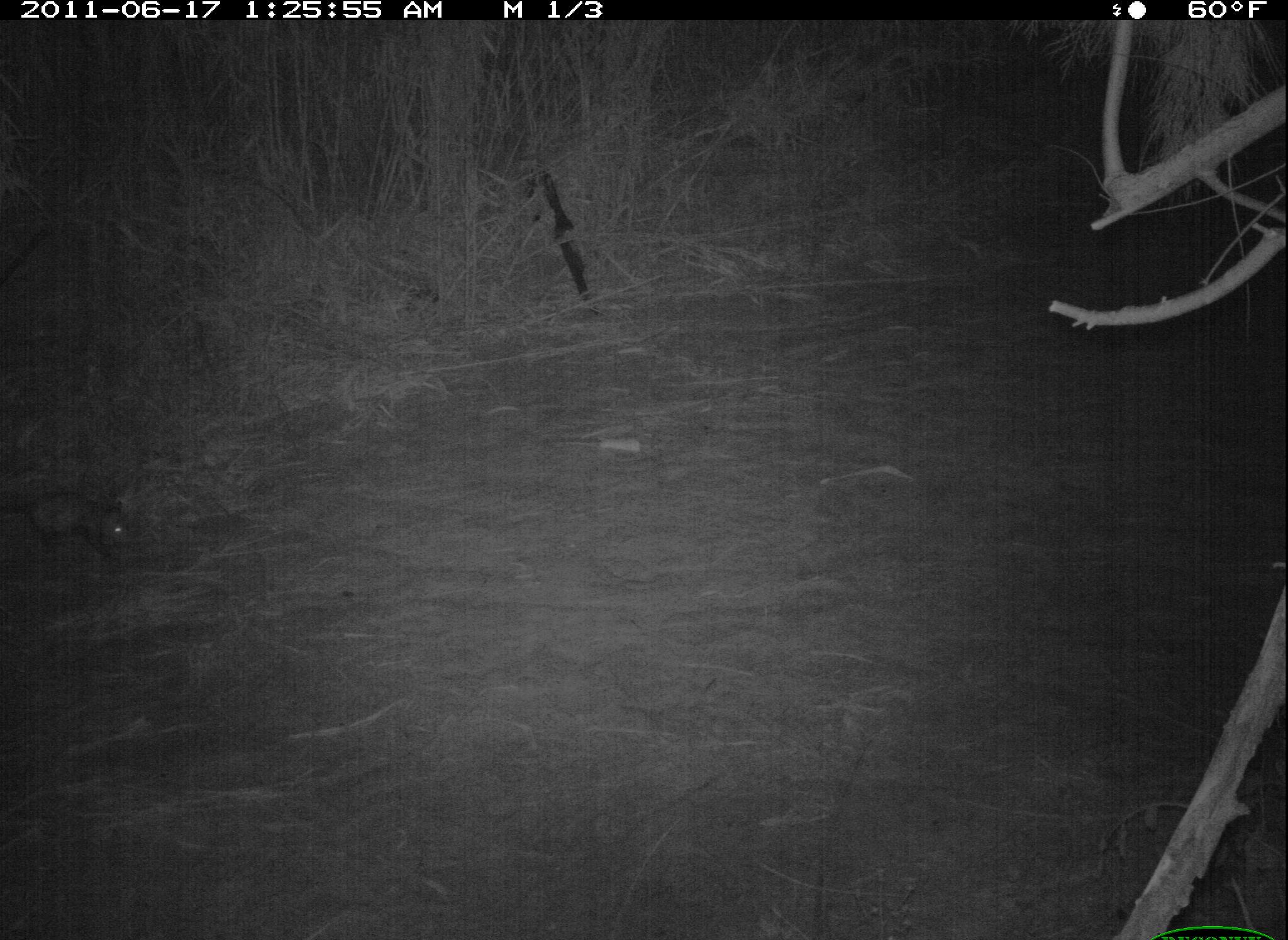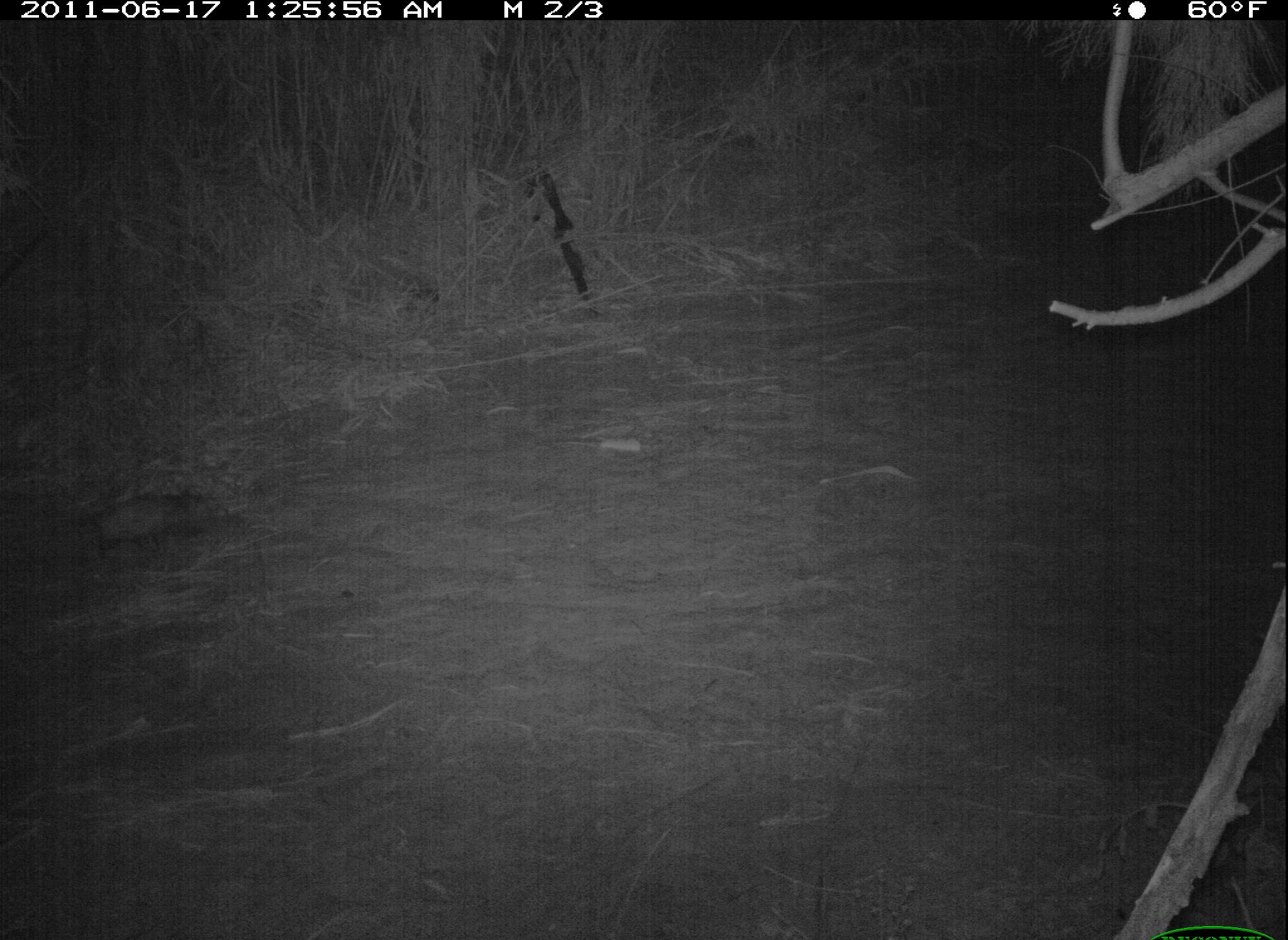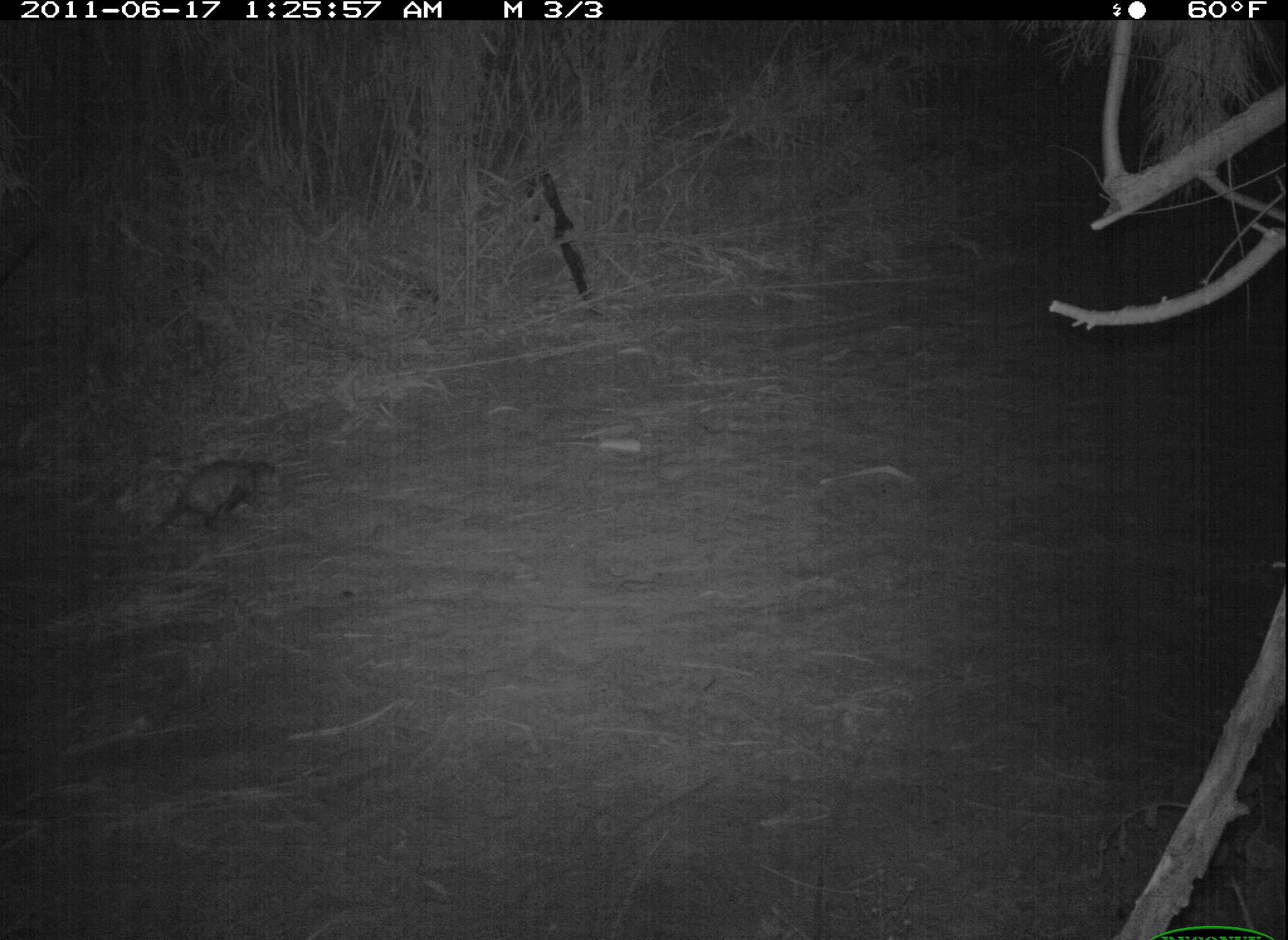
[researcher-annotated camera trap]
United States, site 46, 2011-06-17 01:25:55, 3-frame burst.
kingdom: Animalia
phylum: Chordata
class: Mammalia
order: Didelphimorphia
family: Didelphidae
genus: Didelphis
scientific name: Didelphis virginiana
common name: virginia opossum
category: opossum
Opossum (virginia opossum) (Didelphis virginiana).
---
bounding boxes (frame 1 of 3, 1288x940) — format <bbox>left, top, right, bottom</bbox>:
opossum: <bbox>16, 474, 142, 578</bbox>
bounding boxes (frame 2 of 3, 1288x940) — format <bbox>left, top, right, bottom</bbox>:
opossum: <bbox>50, 482, 222, 564</bbox>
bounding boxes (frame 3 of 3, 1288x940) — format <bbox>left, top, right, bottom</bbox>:
opossum: <bbox>135, 440, 299, 552</bbox>